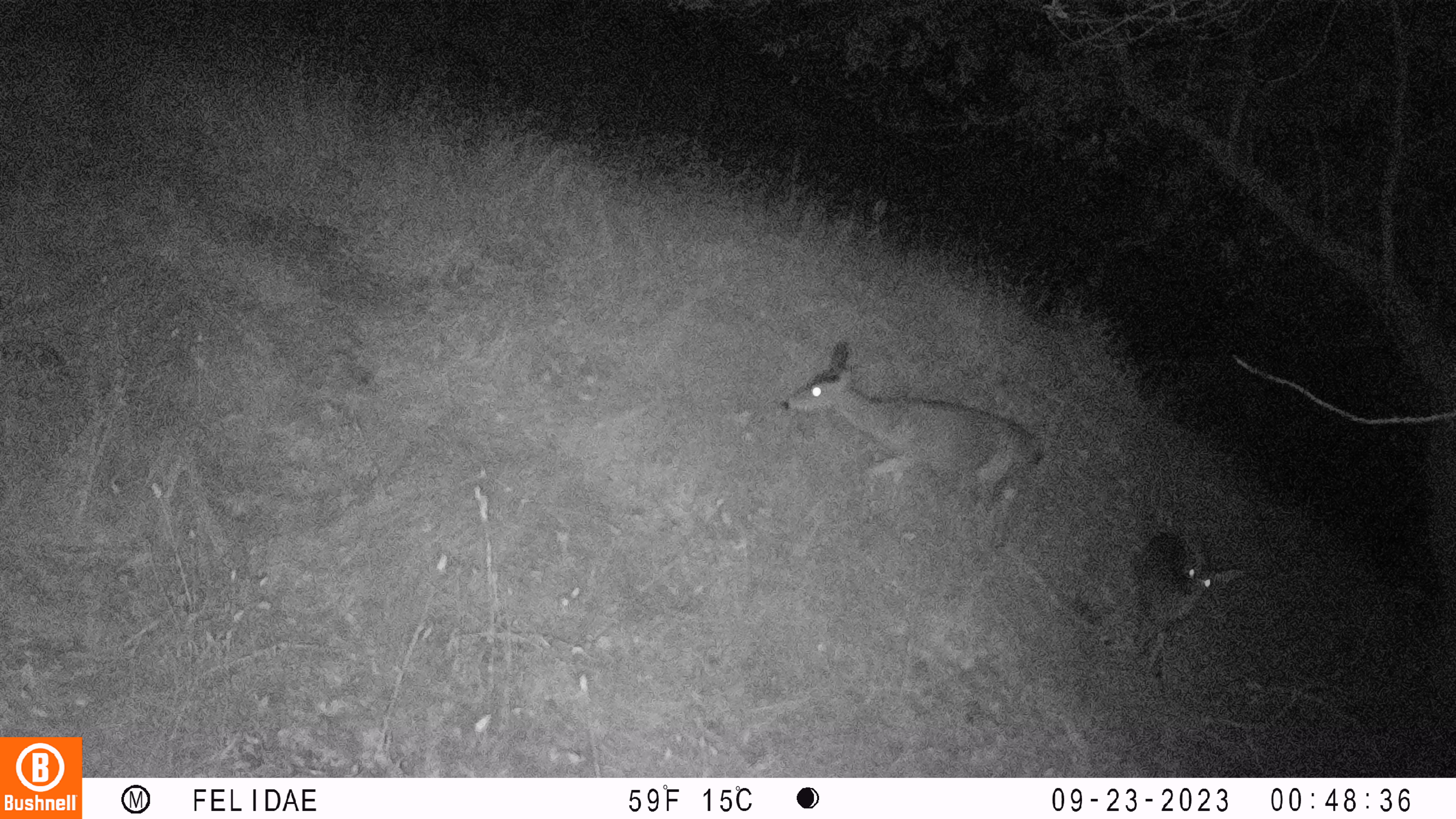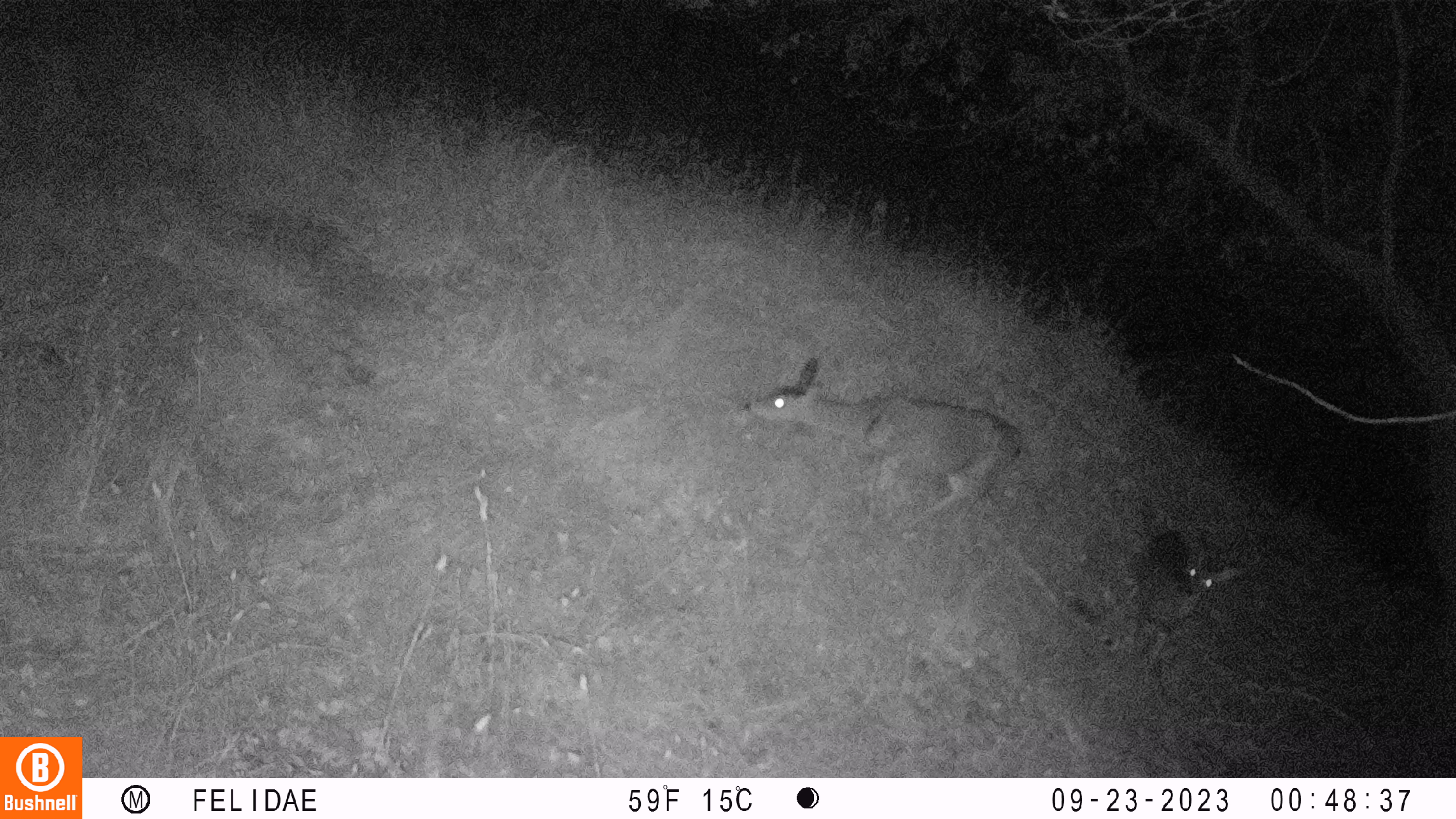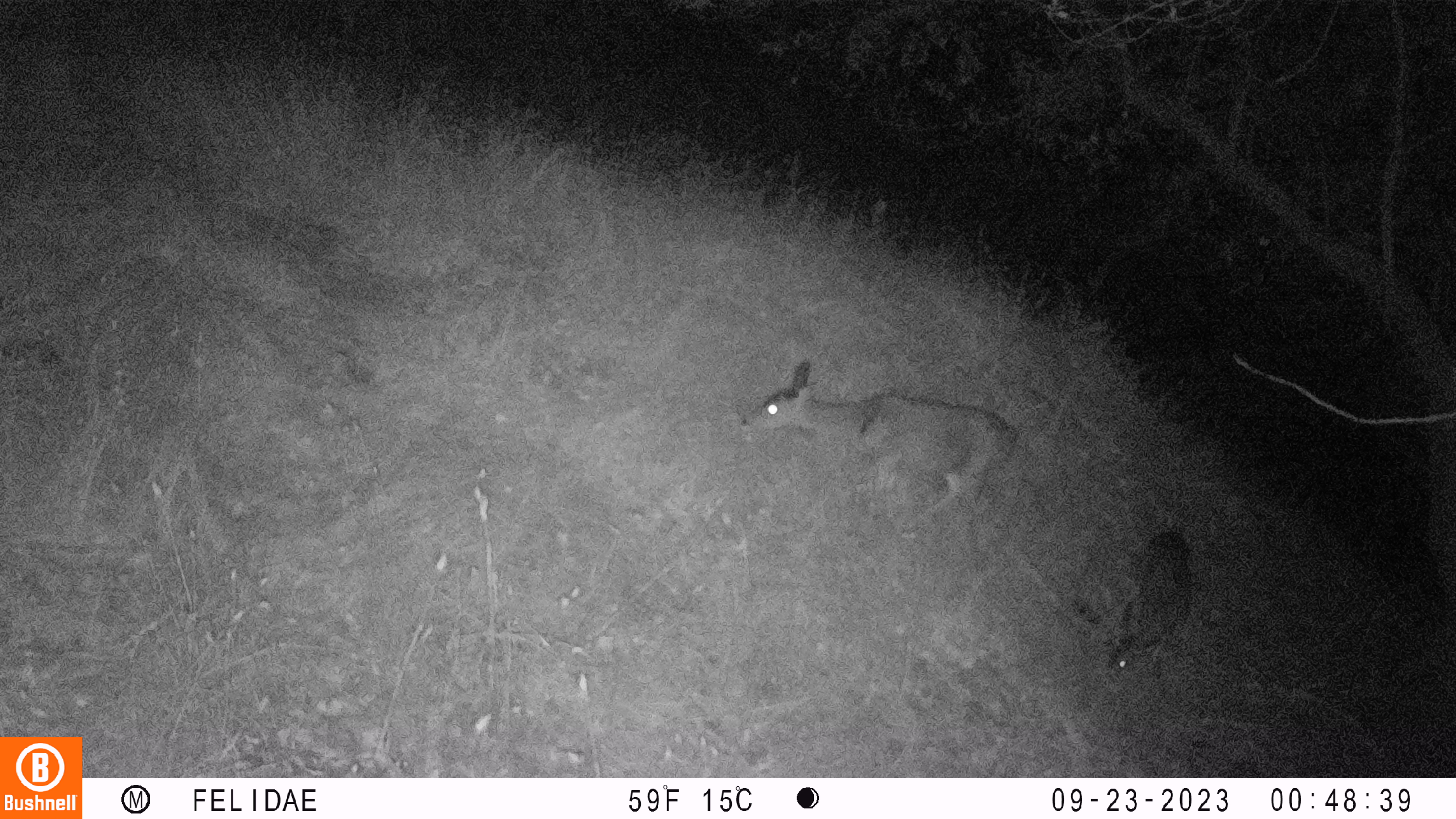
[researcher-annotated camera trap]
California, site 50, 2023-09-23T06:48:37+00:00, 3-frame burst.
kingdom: Animalia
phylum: Chordata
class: Mammalia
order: Artiodactyla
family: Cervidae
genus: Odocoileus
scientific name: Odocoileus hemionus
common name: mule deer